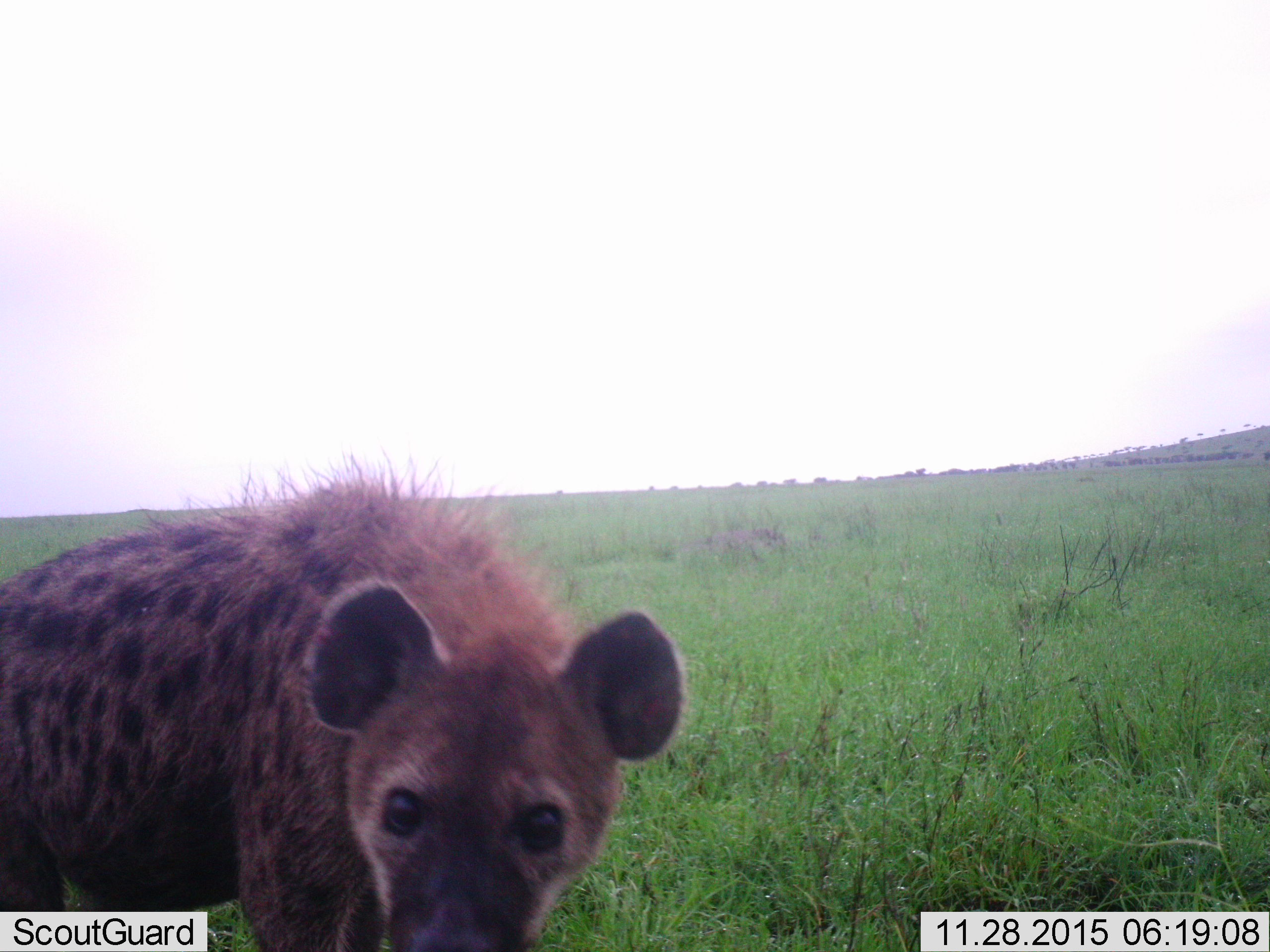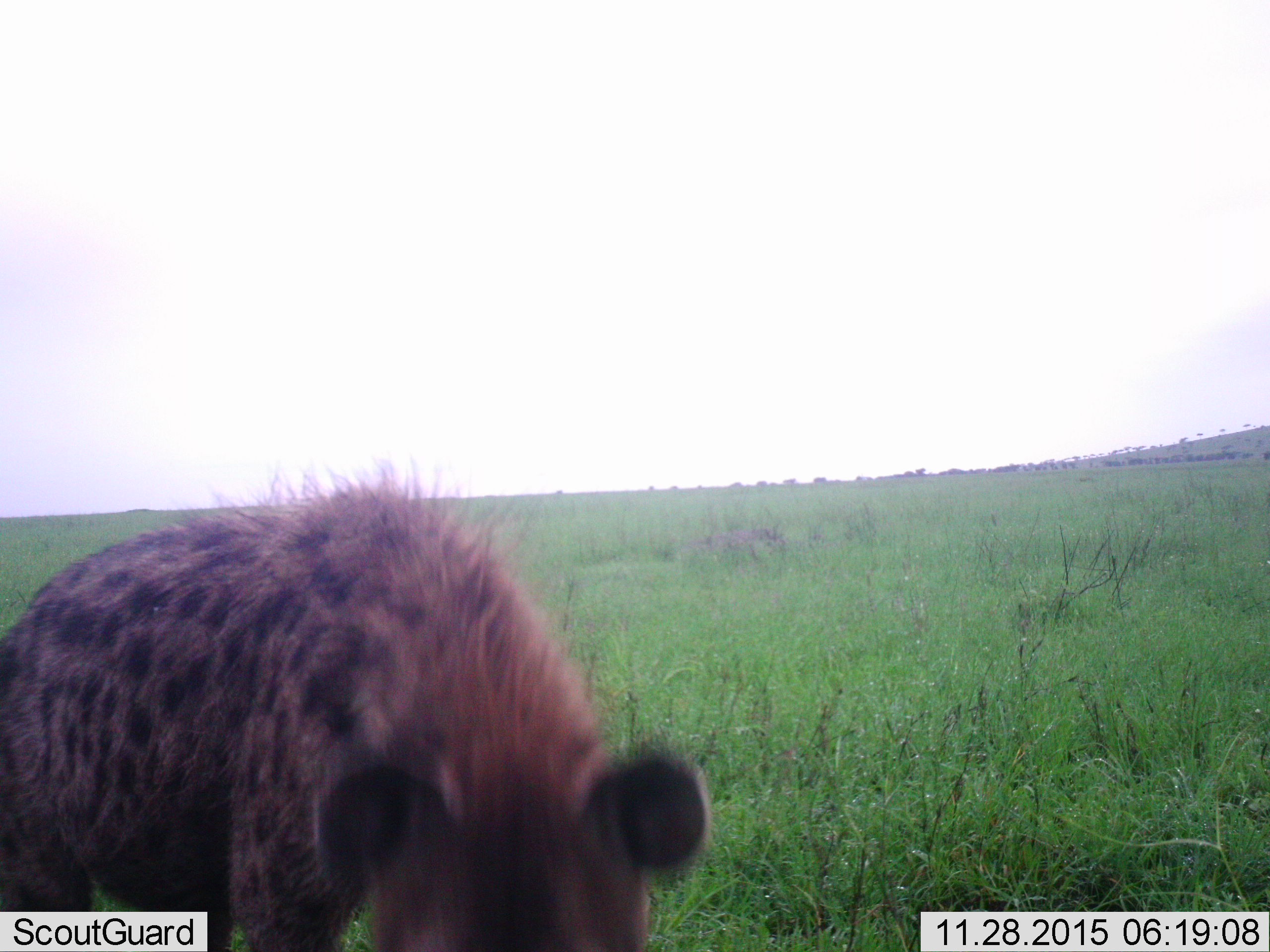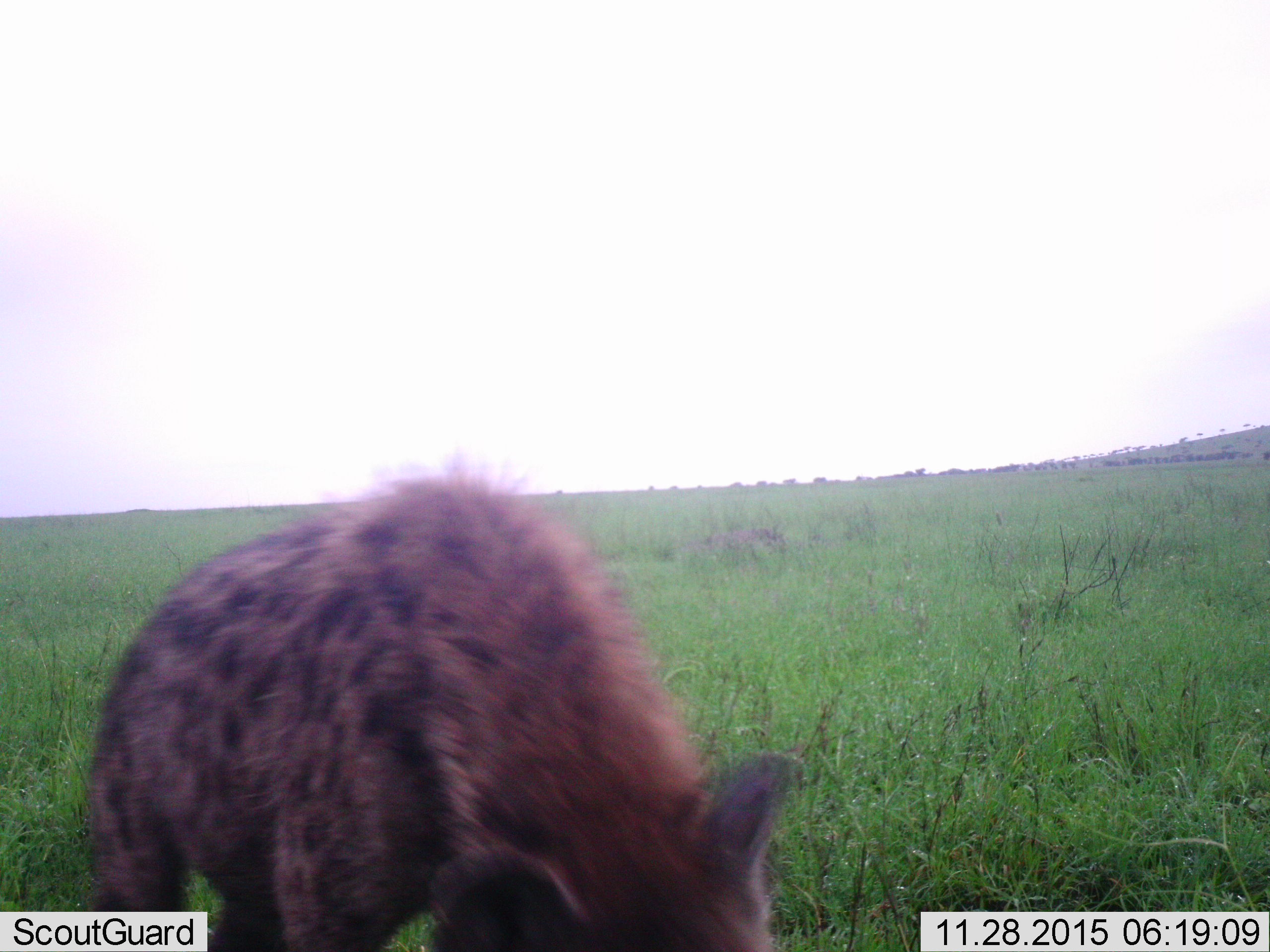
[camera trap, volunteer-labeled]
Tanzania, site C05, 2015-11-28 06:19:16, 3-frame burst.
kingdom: Animalia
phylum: Chordata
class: Mammalia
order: Carnivora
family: Hyaenidae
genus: Crocuta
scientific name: Crocuta crocuta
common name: spotted hyena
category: hyenaspotted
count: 1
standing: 71%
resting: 0%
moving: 43%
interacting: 7%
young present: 0%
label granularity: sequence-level